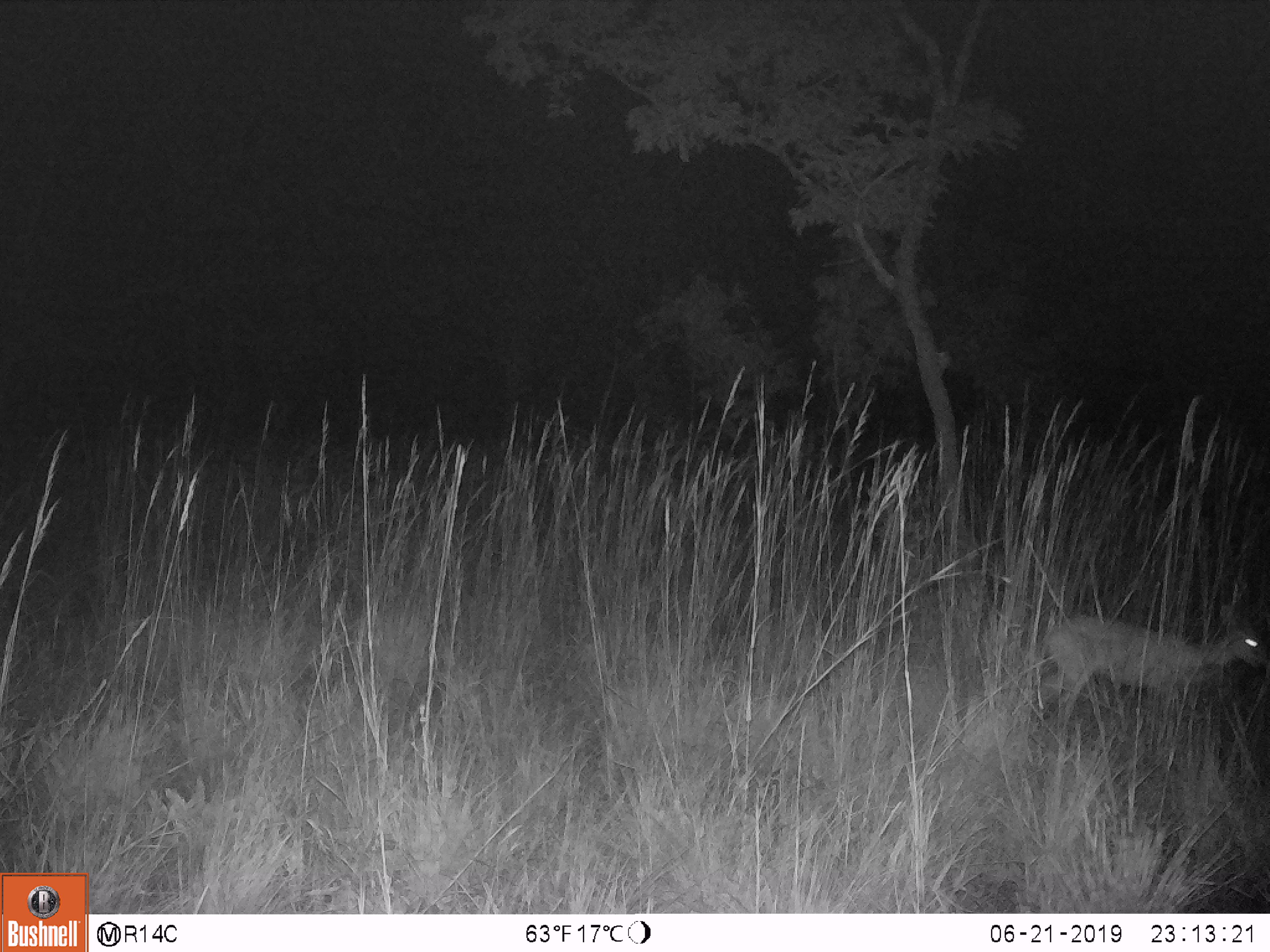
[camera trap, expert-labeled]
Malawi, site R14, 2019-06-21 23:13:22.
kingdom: Animalia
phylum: Chordata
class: Mammalia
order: Artiodactyla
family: Bovidae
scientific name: Antilopinae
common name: small antelope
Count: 1.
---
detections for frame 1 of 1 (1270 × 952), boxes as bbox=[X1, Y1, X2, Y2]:
small antelope: bbox=[1020, 598, 1262, 741]